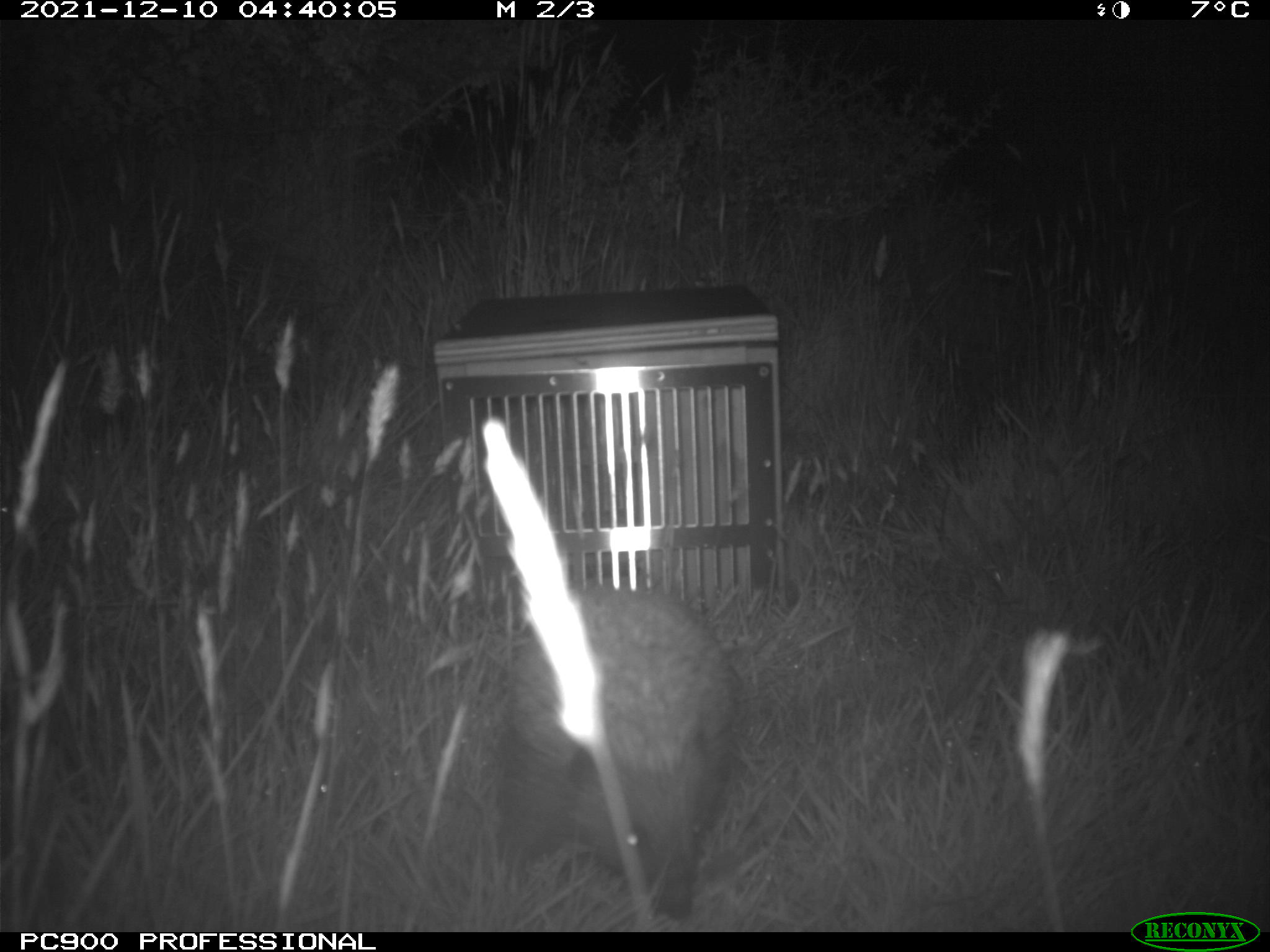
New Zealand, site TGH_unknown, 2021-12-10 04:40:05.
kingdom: Animalia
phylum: Chordata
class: Mammalia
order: Eulipotyphla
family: Erinaceidae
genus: Erinaceus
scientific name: Erinaceus europaeus europaeus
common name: european hedgehog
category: hedgehog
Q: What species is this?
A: Hedgehog (european hedgehog) (Erinaceus europaeus europaeus).